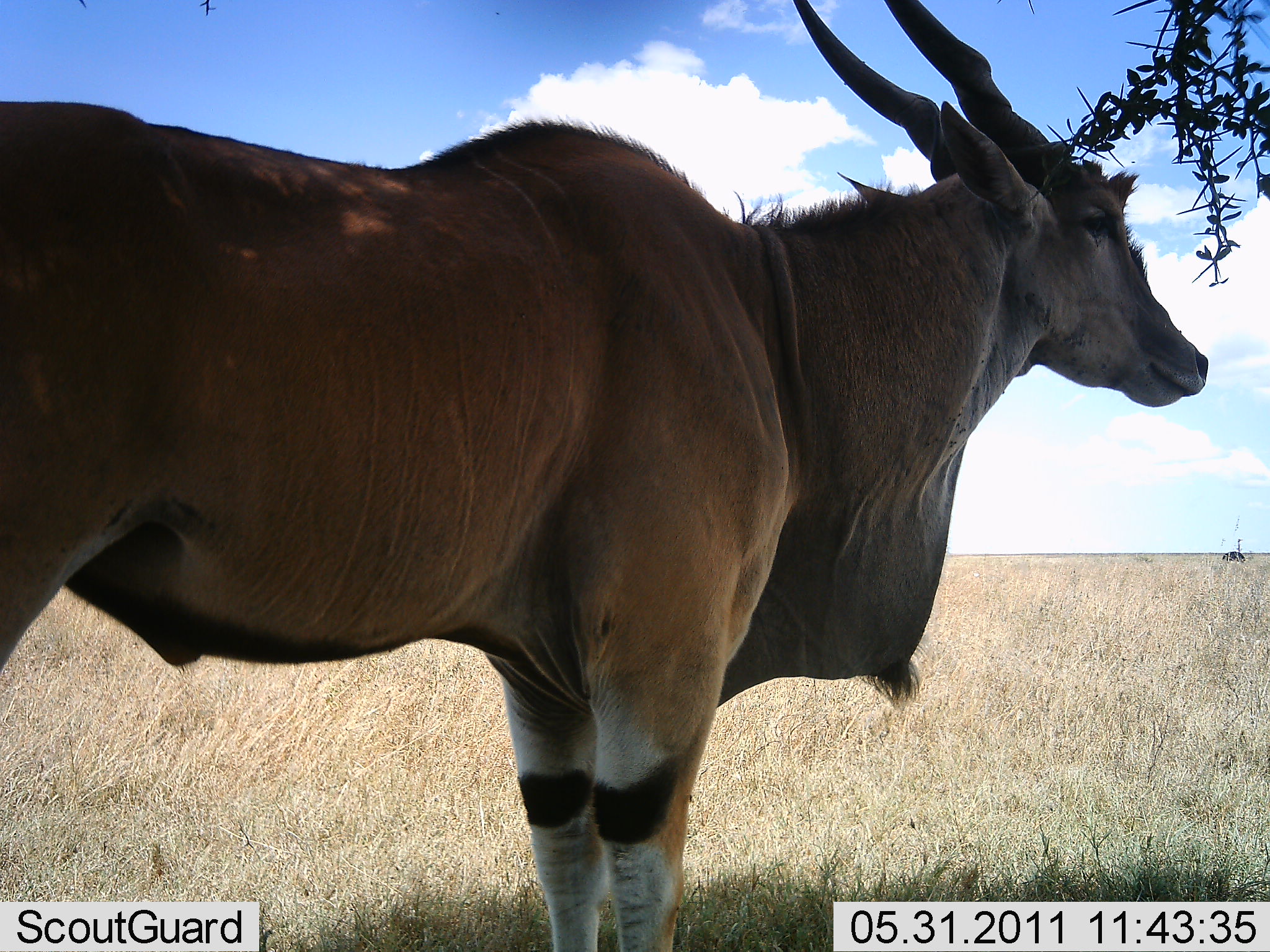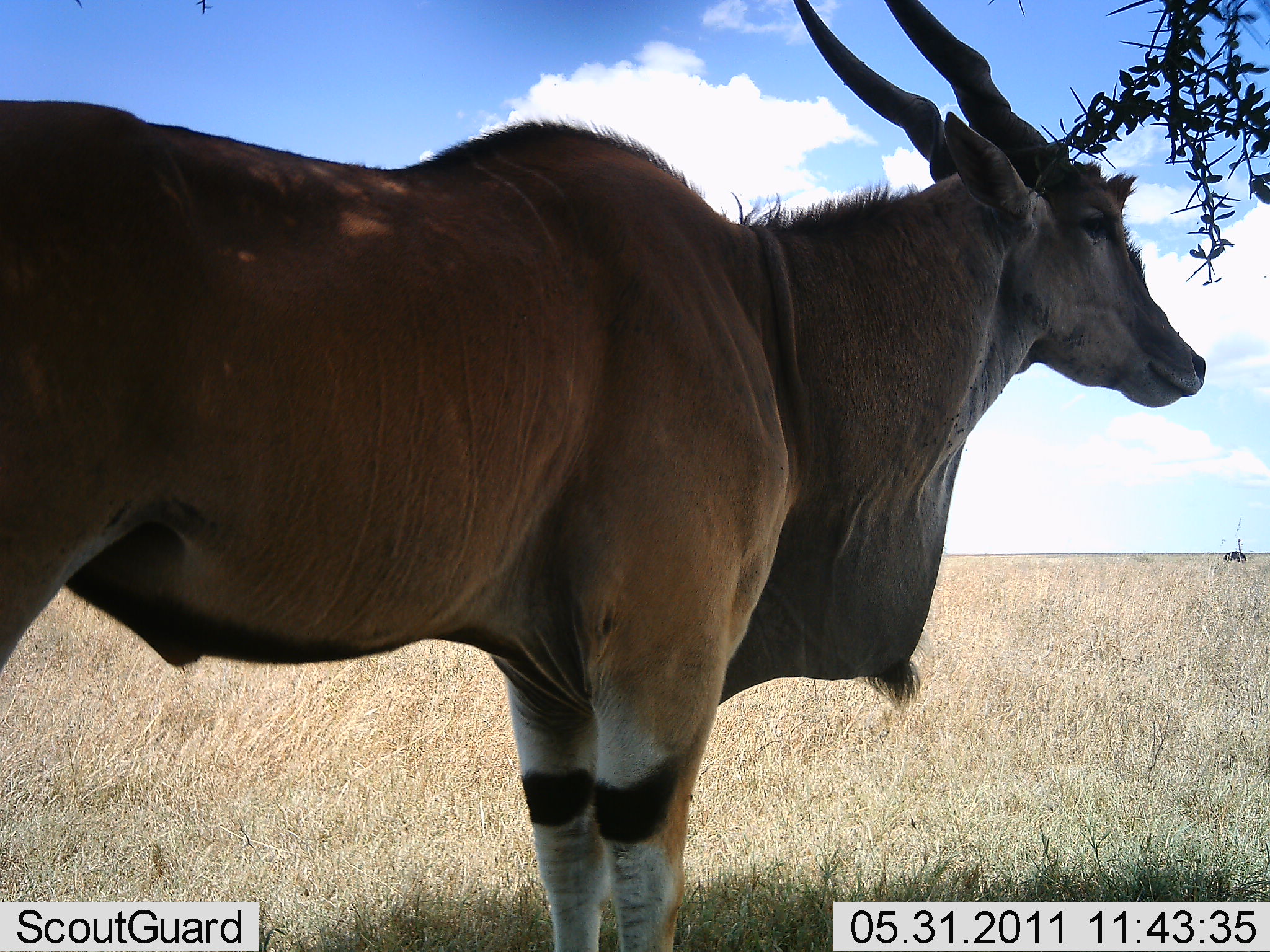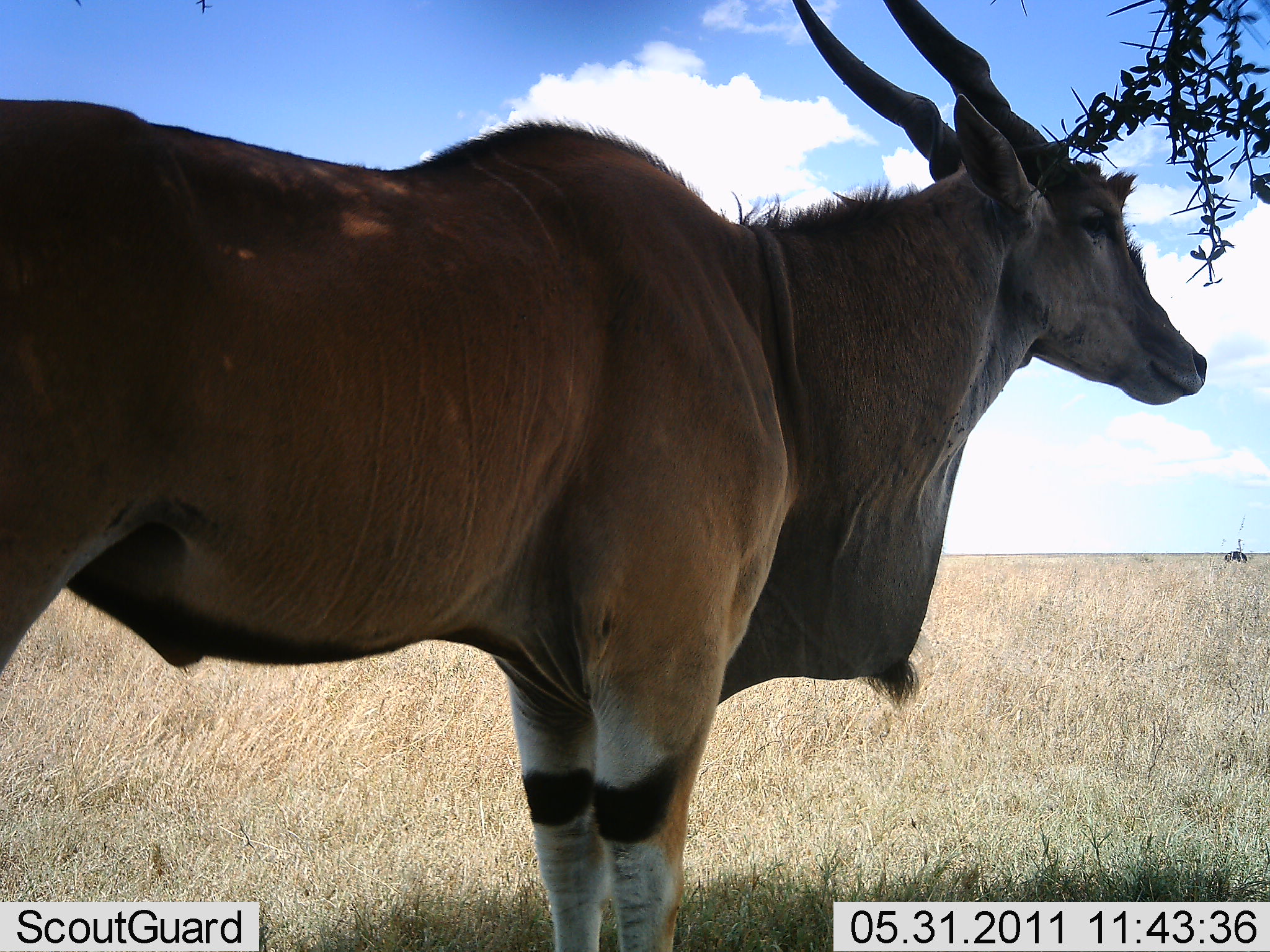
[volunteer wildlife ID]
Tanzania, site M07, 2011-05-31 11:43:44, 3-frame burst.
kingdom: Animalia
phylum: Chordata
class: Mammalia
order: Artiodactyla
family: Bovidae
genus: Tragelaphus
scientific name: Tragelaphus oryx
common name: eland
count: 1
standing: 100%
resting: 9%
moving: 0%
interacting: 0%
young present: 0%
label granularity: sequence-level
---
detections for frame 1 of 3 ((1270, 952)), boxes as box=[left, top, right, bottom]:
animal: box=[0, 0, 1208, 950]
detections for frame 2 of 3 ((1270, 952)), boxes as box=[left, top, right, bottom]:
animal: box=[1, 1, 1210, 952]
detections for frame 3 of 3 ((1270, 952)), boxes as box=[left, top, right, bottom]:
animal: box=[0, 0, 1209, 950]